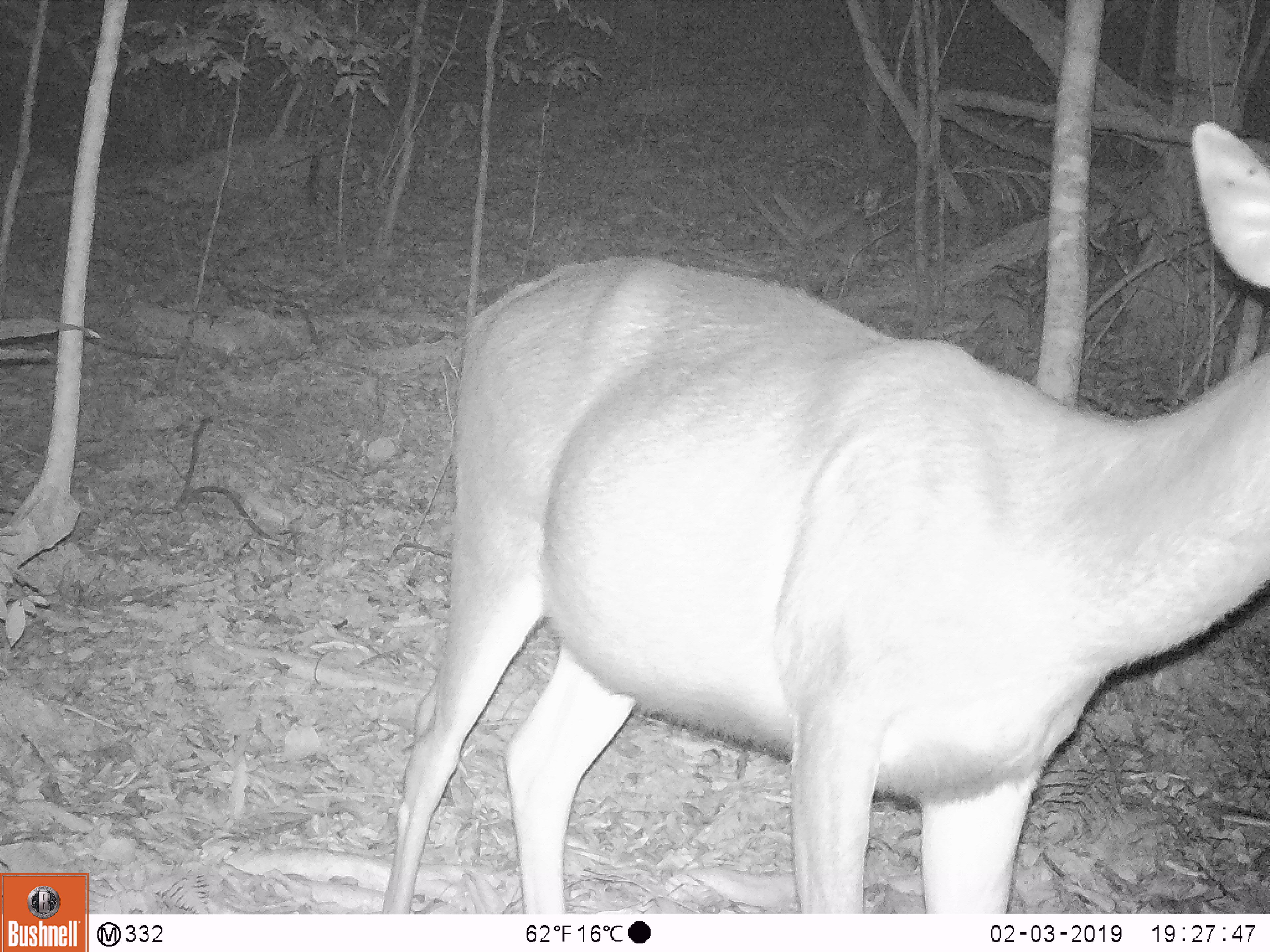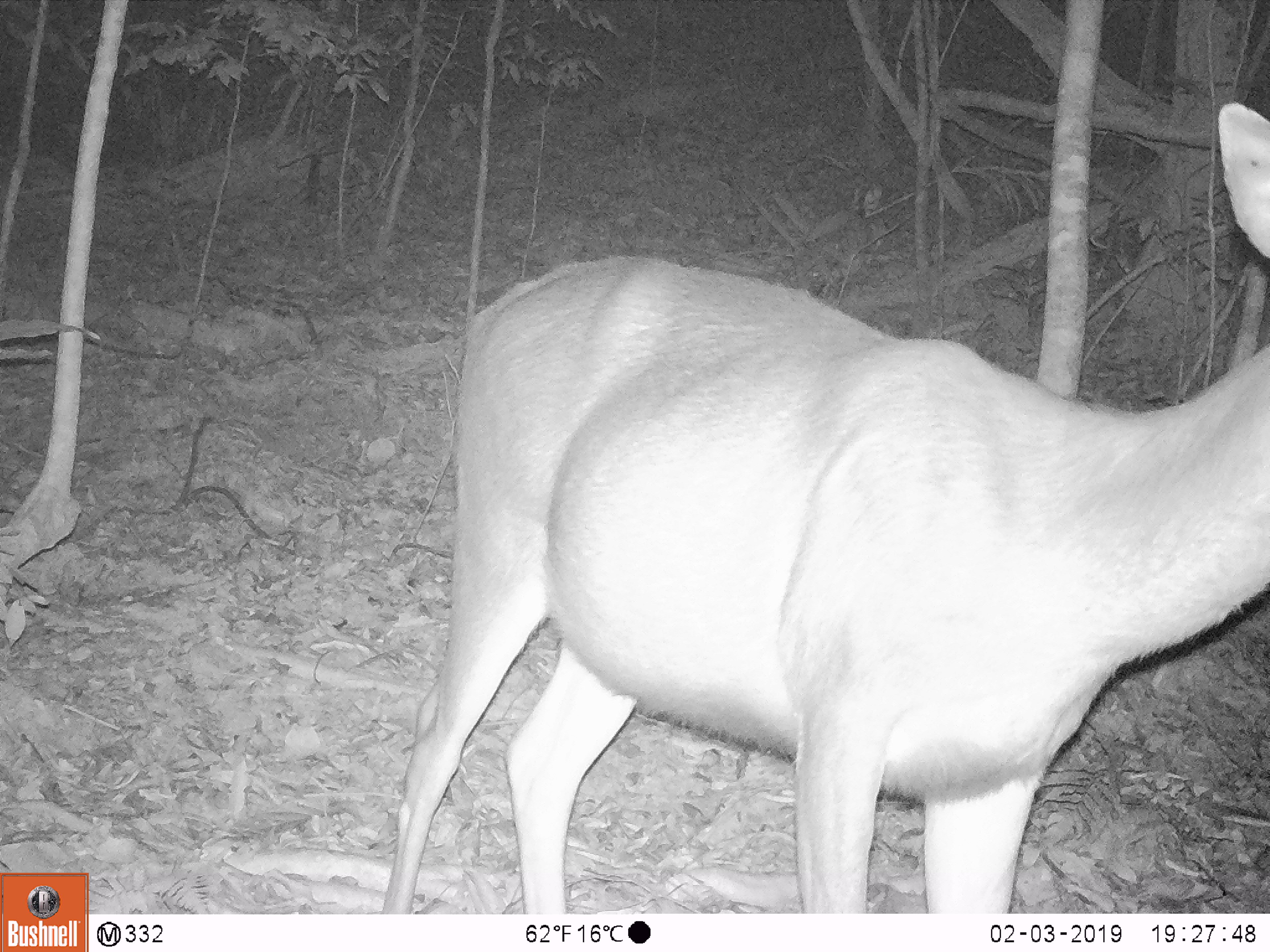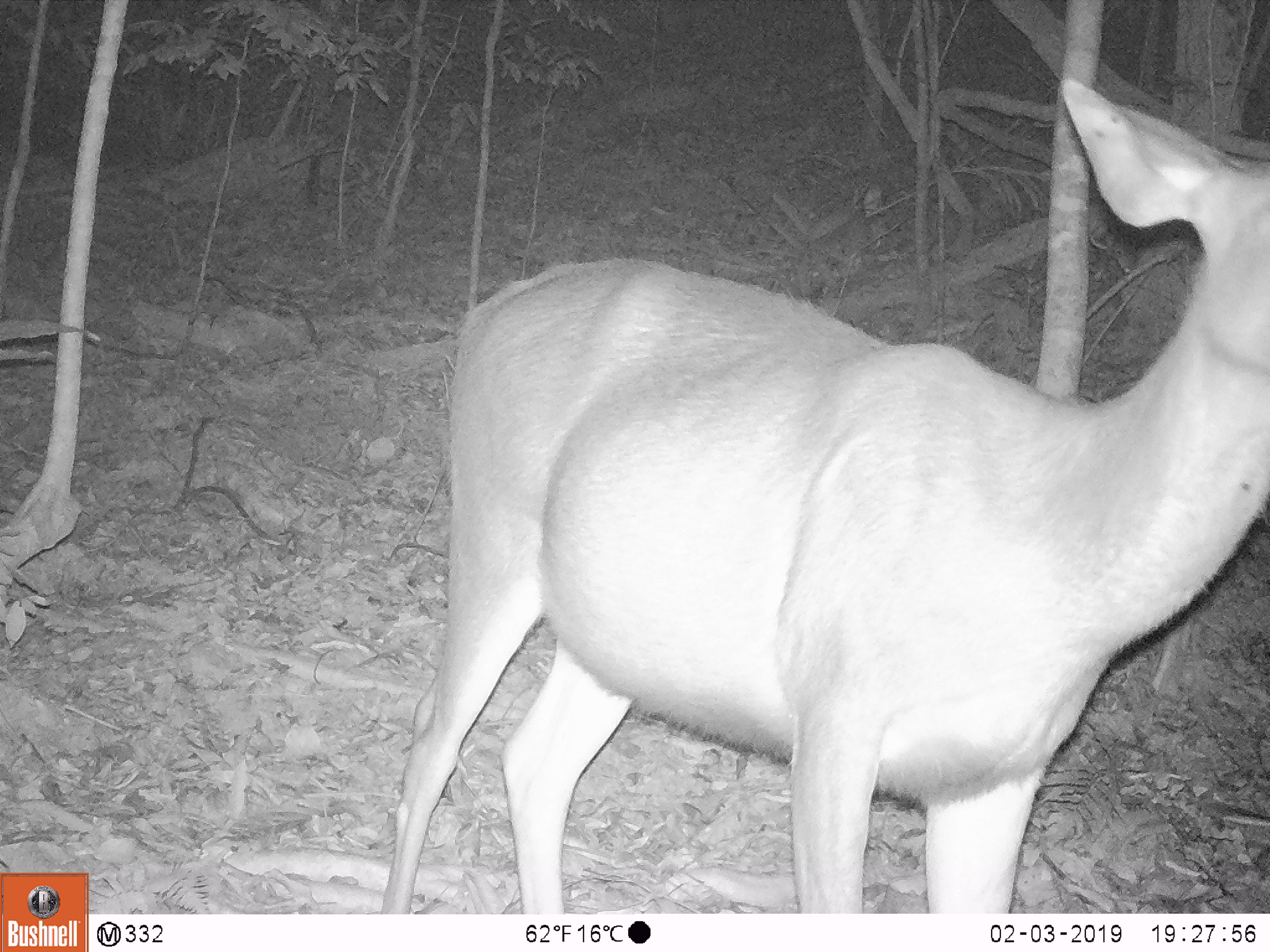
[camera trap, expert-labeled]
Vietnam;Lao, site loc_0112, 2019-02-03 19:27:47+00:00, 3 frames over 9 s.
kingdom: Animalia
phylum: Chordata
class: Mammalia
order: Artiodactyla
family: Cervidae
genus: Rusa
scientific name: Rusa unicolor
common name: sambar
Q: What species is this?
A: Sambar (Rusa unicolor).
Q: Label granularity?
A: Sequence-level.